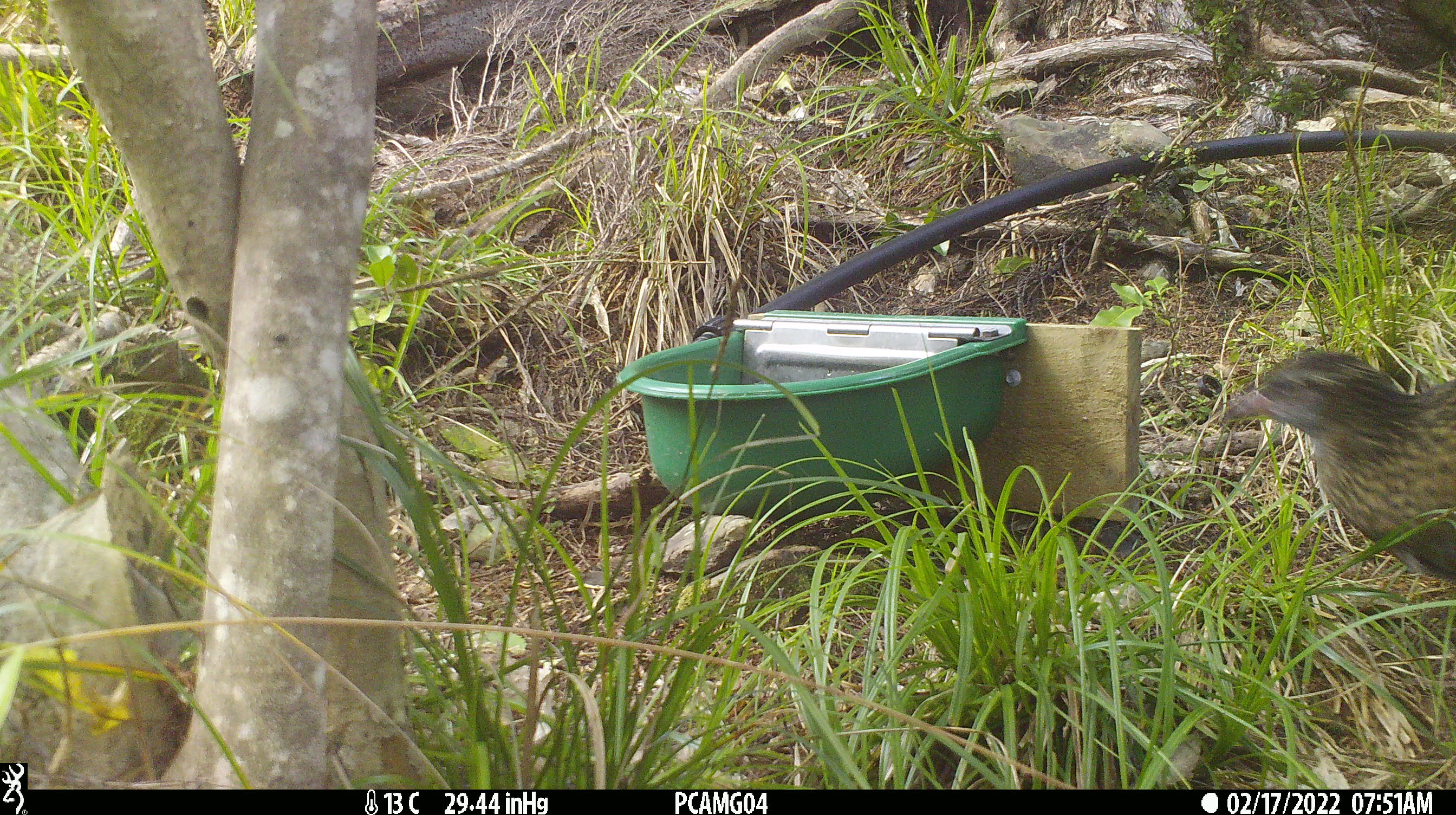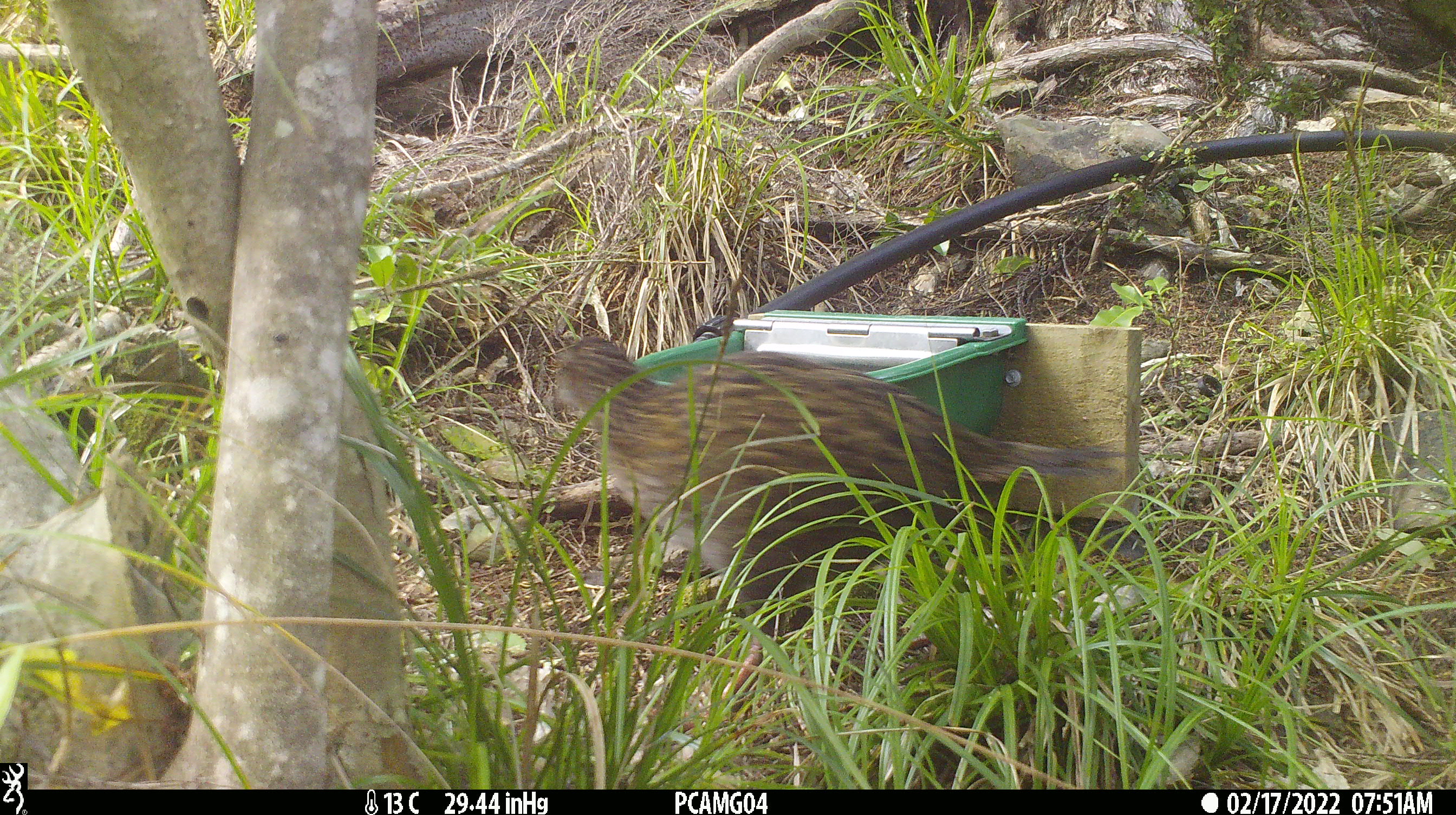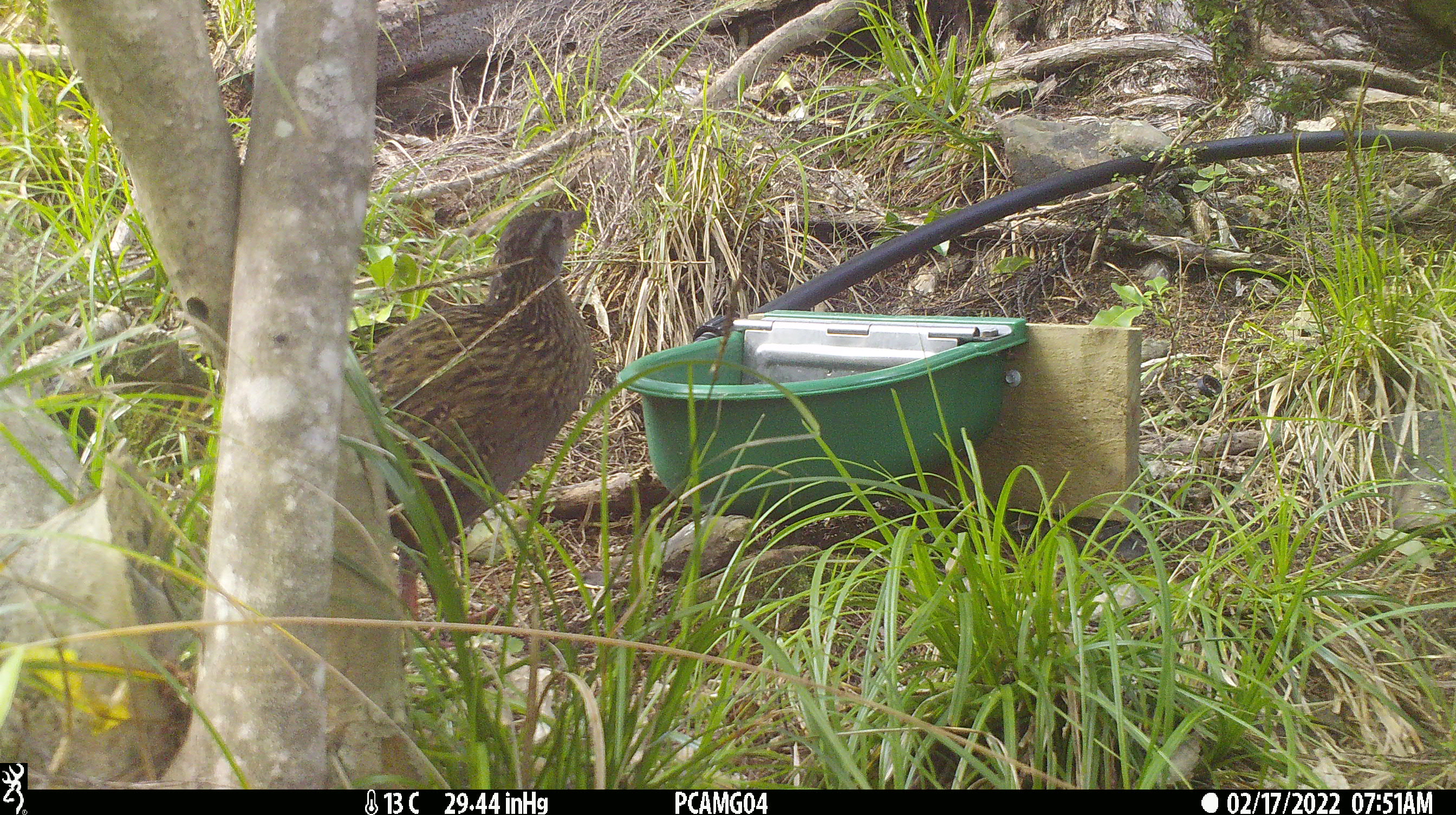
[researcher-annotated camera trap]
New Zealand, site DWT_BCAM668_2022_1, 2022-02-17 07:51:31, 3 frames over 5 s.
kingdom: Animalia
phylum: Chordata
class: Aves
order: Gruiformes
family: Rallidae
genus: Gallirallus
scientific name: Gallirallus australis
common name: weka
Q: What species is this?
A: Weka (Gallirallus australis).